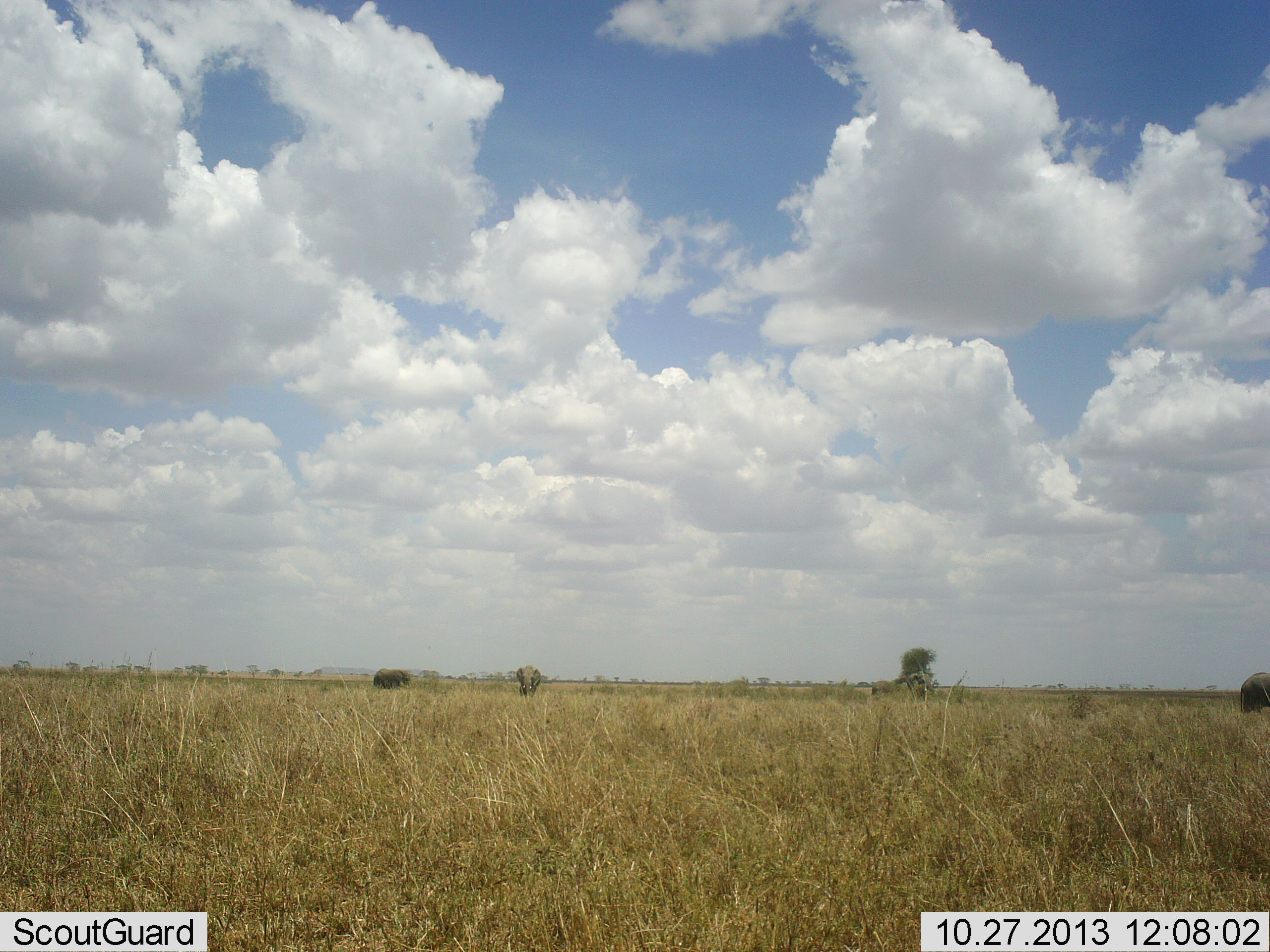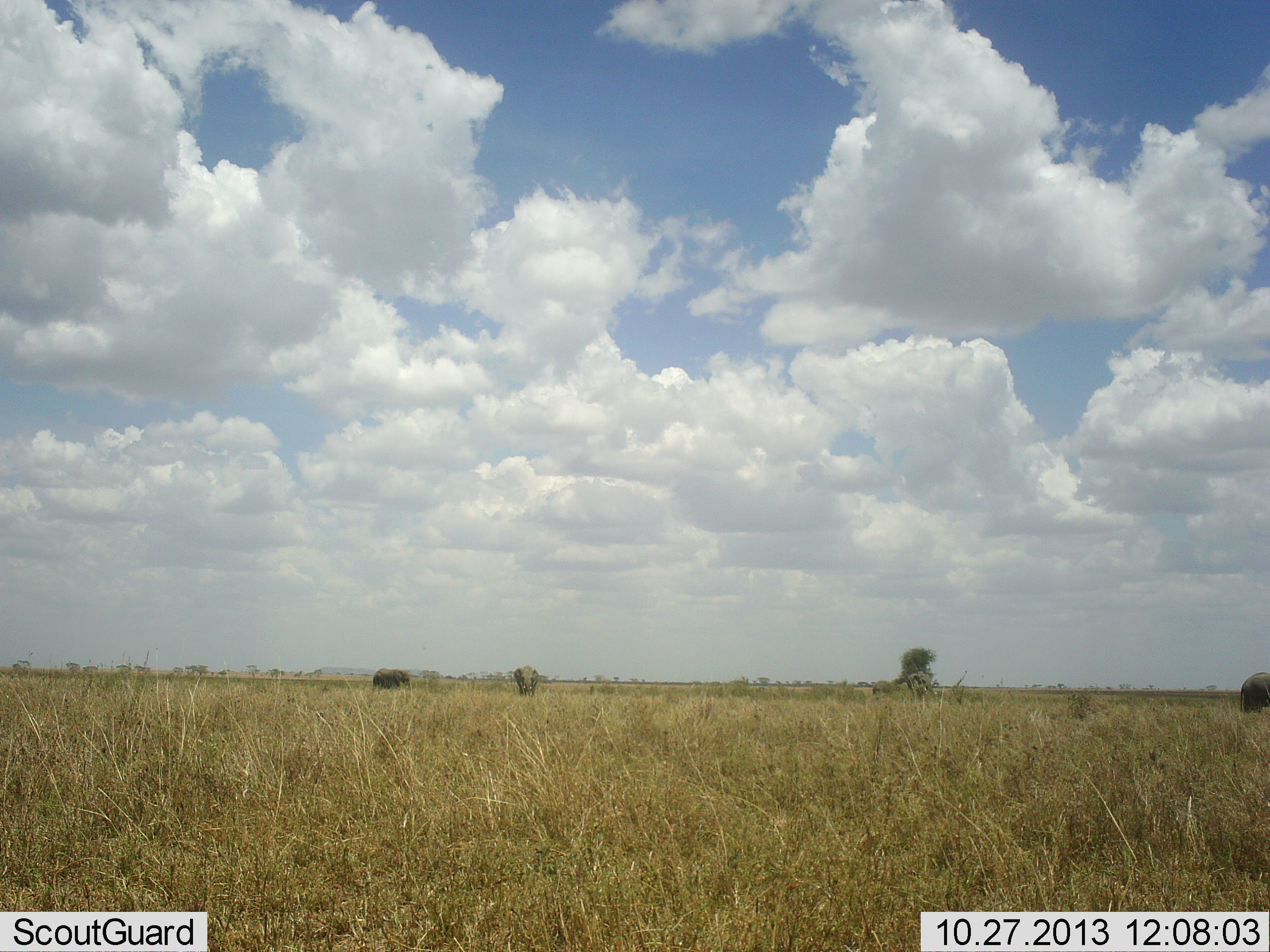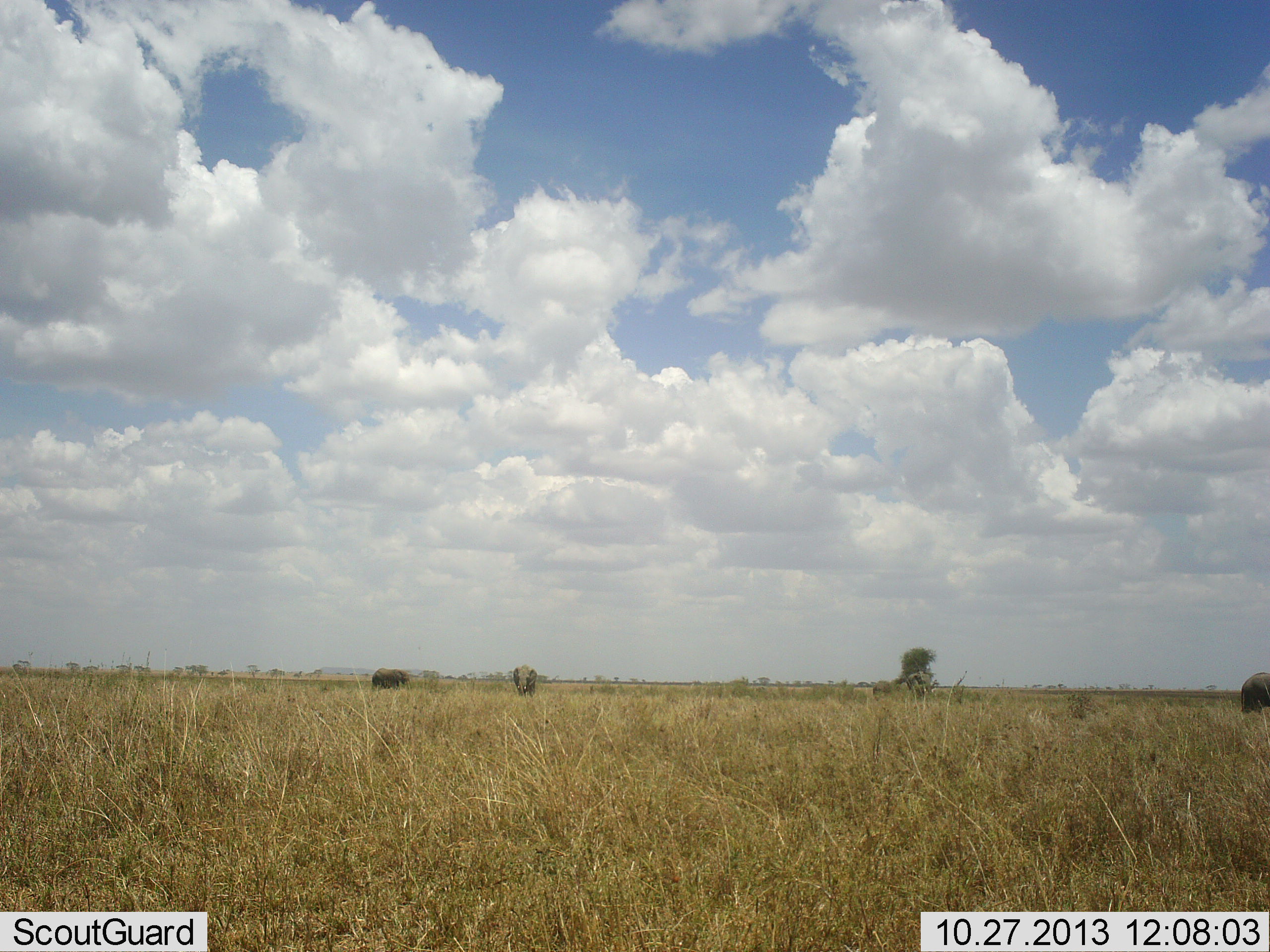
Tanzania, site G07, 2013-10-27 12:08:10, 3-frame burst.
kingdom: Animalia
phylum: Chordata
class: Mammalia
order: Proboscidea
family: Elephantidae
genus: Loxodonta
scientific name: Loxodonta africana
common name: african bush elephant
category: elephant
Elephant (african bush elephant) (Loxodonta africana), count 3. Behavior (volunteer vote fractions): standing 80%, resting 0%, moving 10%, interacting 0%. Young present (vote fraction): 0%. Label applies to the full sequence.